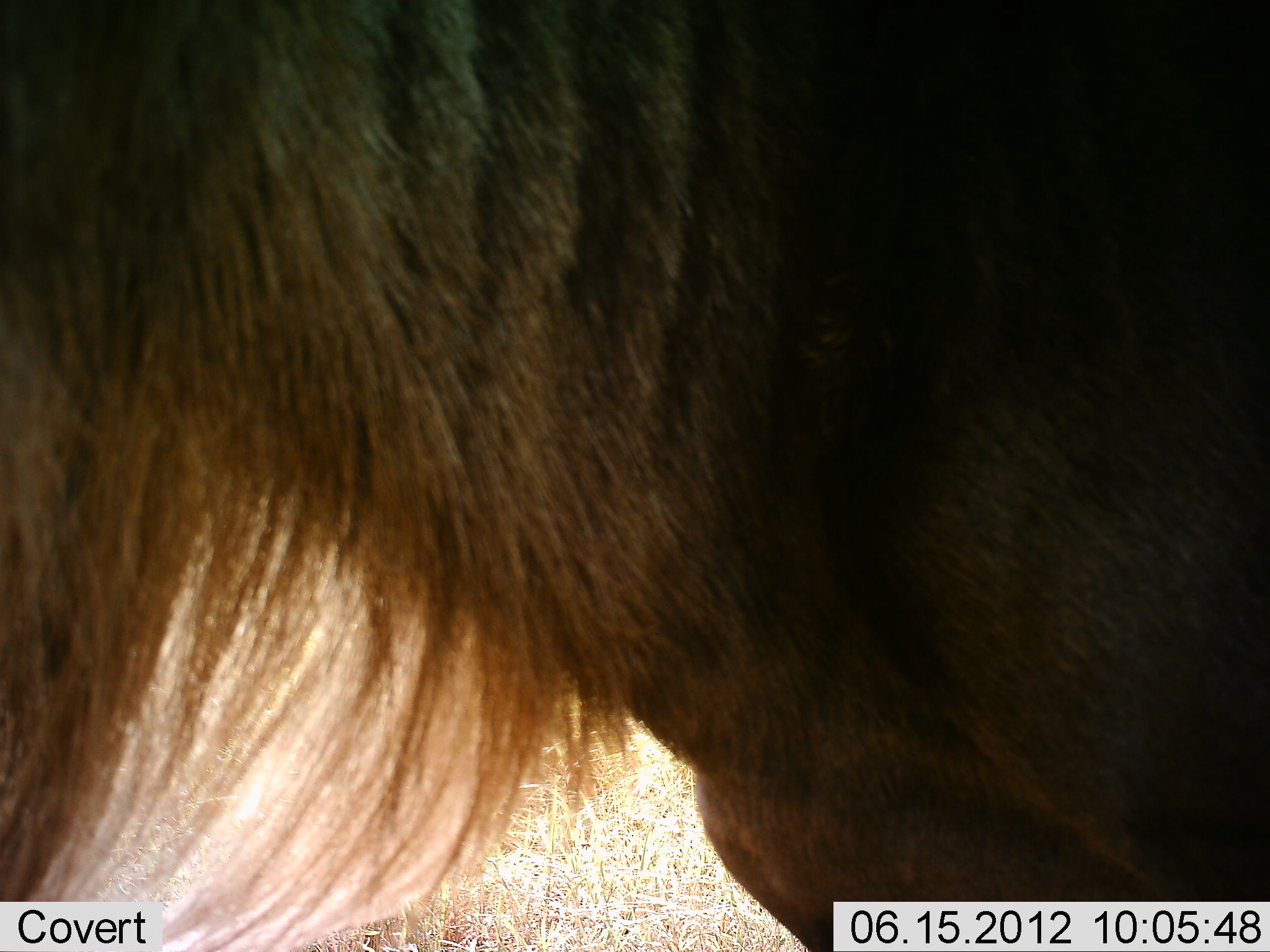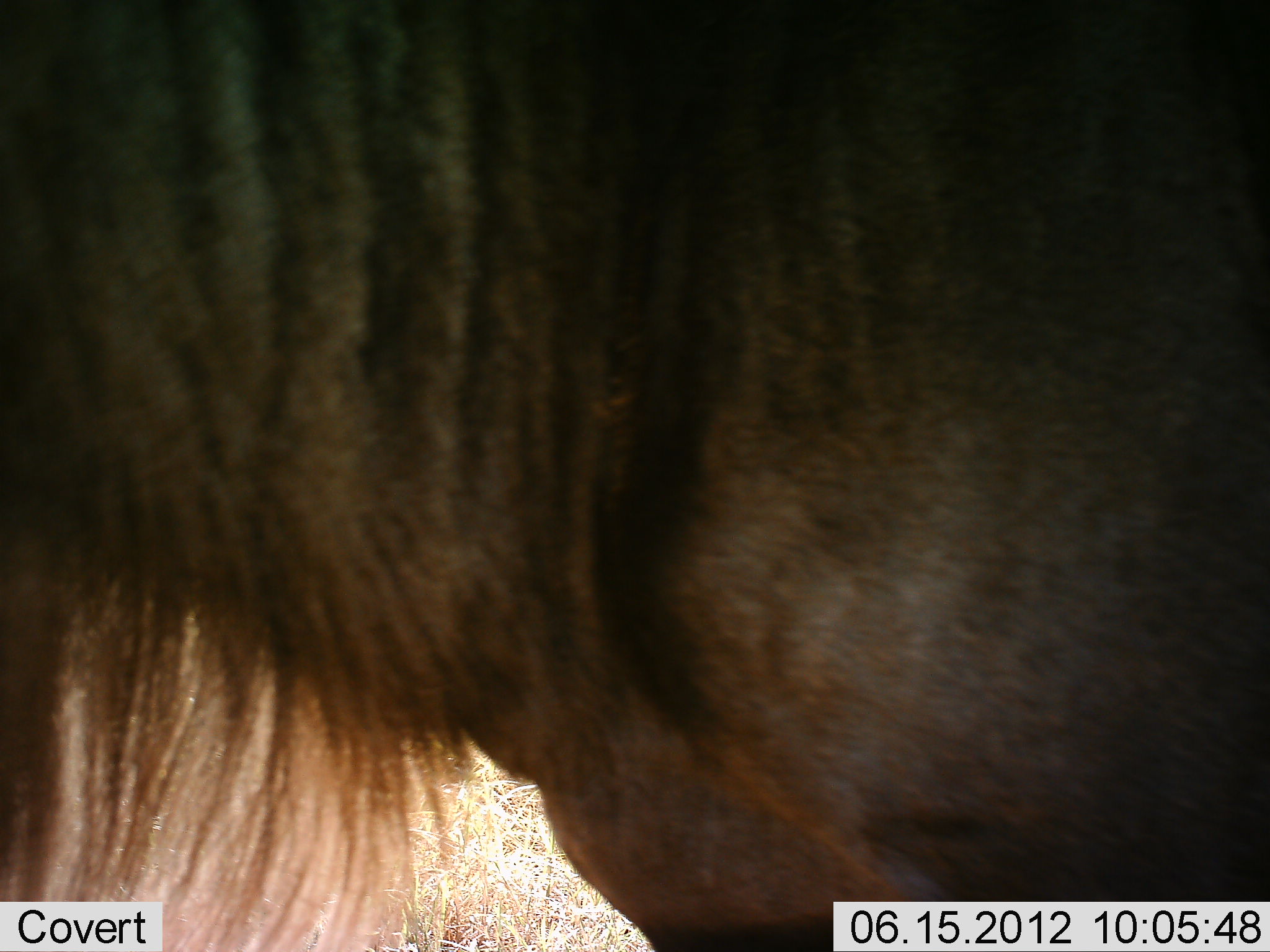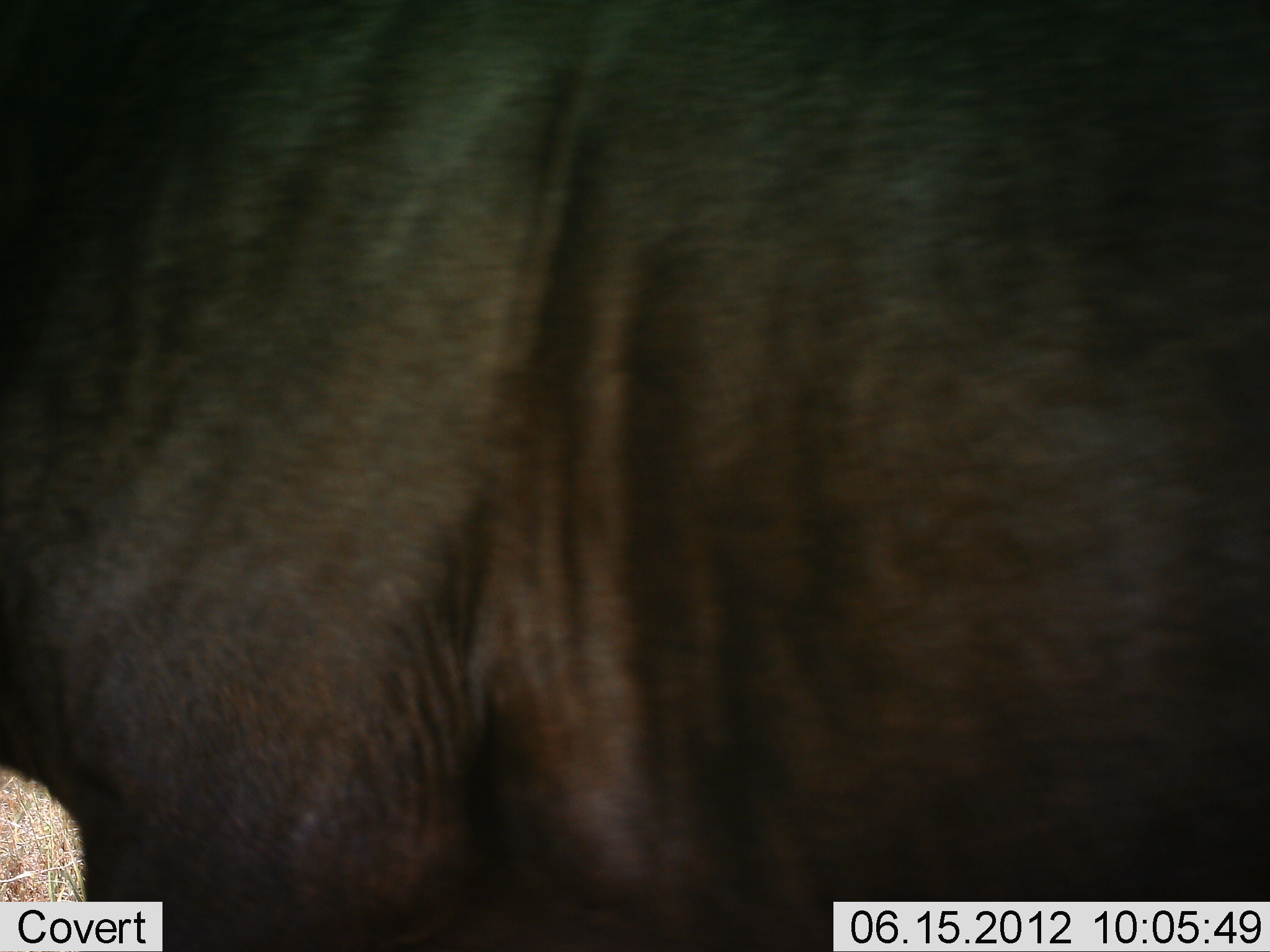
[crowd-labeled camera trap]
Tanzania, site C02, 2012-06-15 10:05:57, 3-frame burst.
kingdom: Animalia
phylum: Chordata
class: Mammalia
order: Artiodactyla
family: Bovidae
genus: Connochaetes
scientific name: Connochaetes taurinus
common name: blue wildebeest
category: wildebeest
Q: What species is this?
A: Wildebeest (blue wildebeest) (Connochaetes taurinus).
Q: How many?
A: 1.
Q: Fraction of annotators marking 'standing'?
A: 100%.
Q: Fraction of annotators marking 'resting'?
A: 0%.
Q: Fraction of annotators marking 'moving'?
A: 0%.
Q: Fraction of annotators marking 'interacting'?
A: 0%.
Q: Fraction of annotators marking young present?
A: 0%.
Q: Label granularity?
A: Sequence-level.